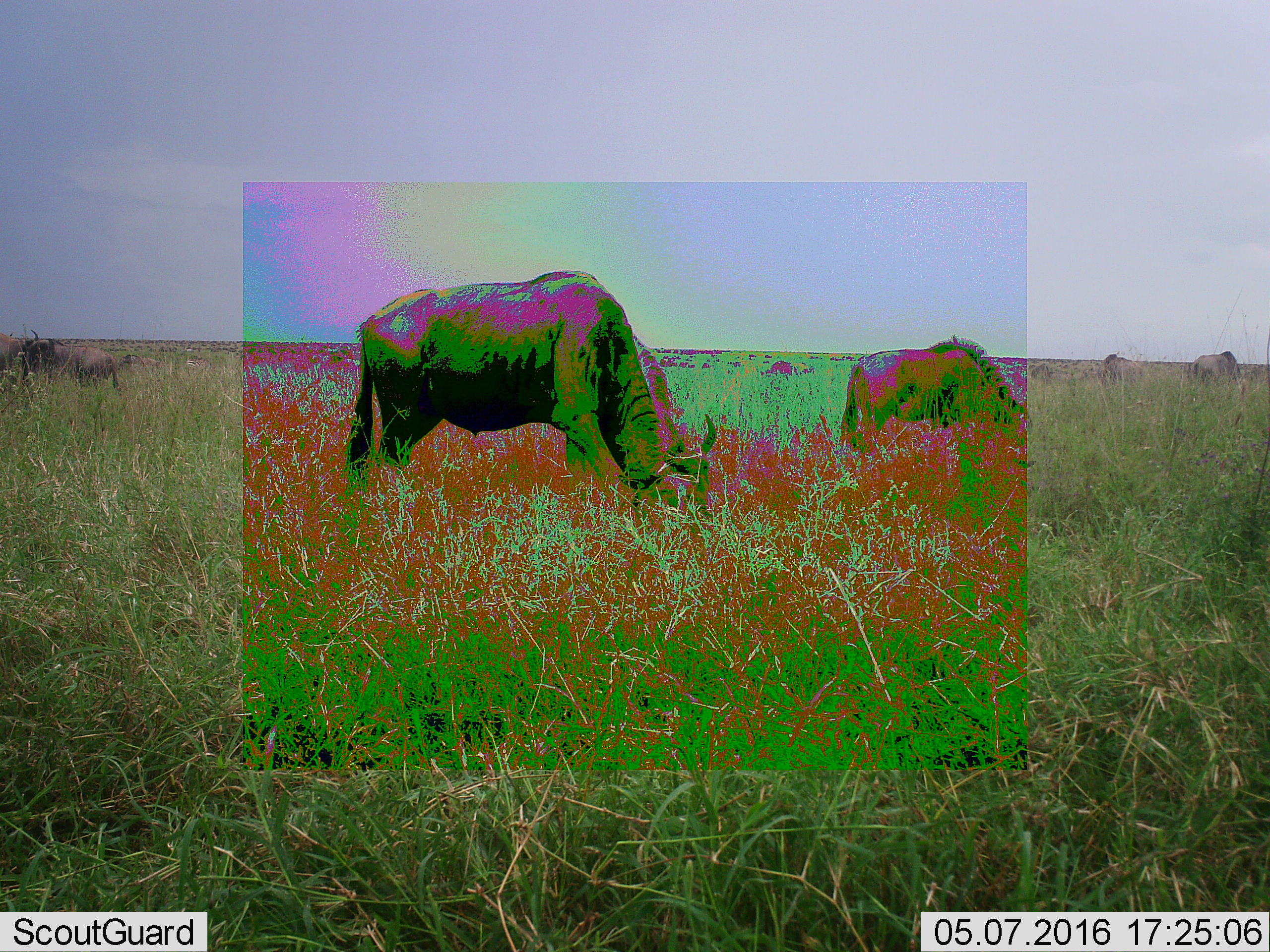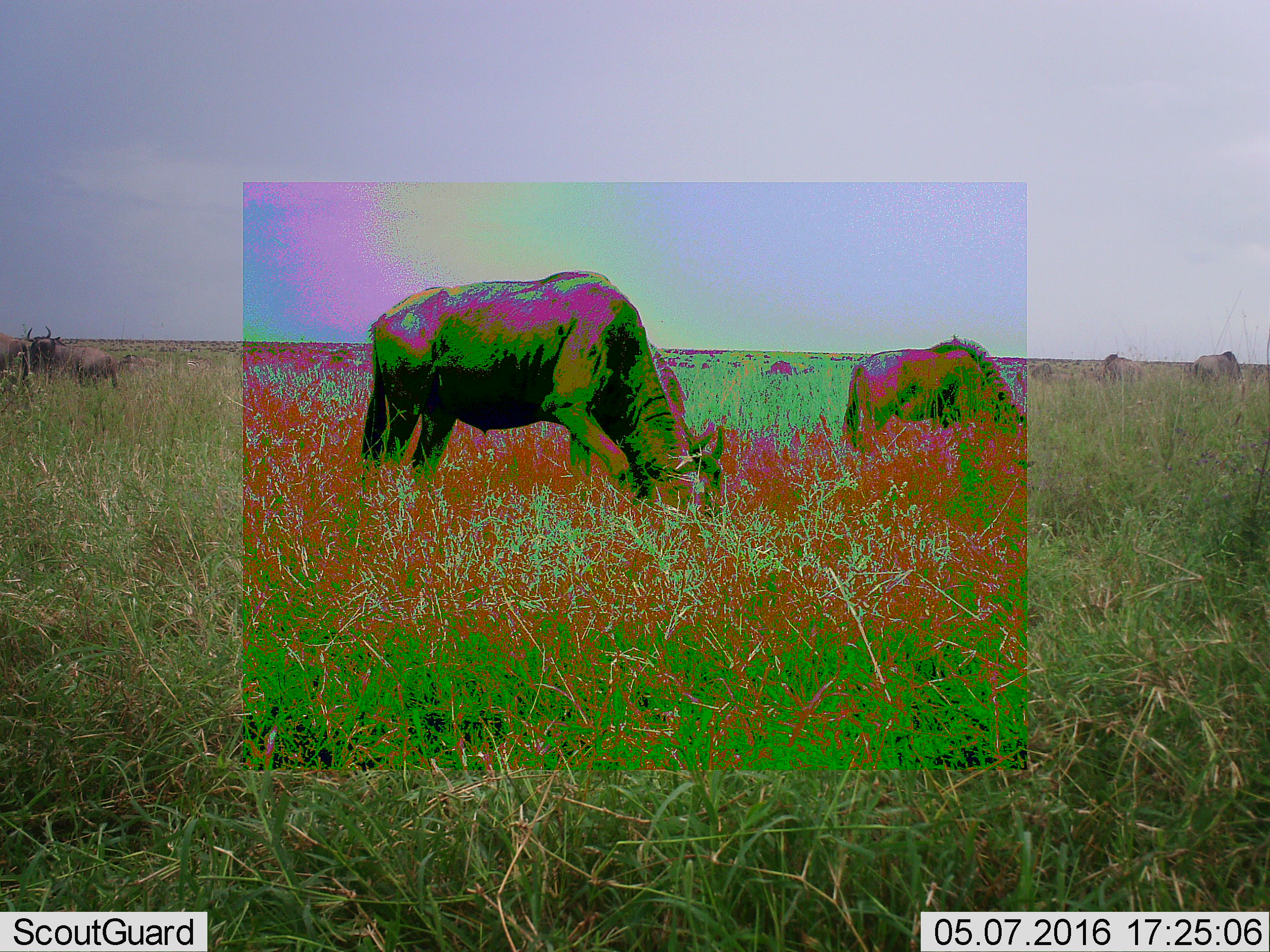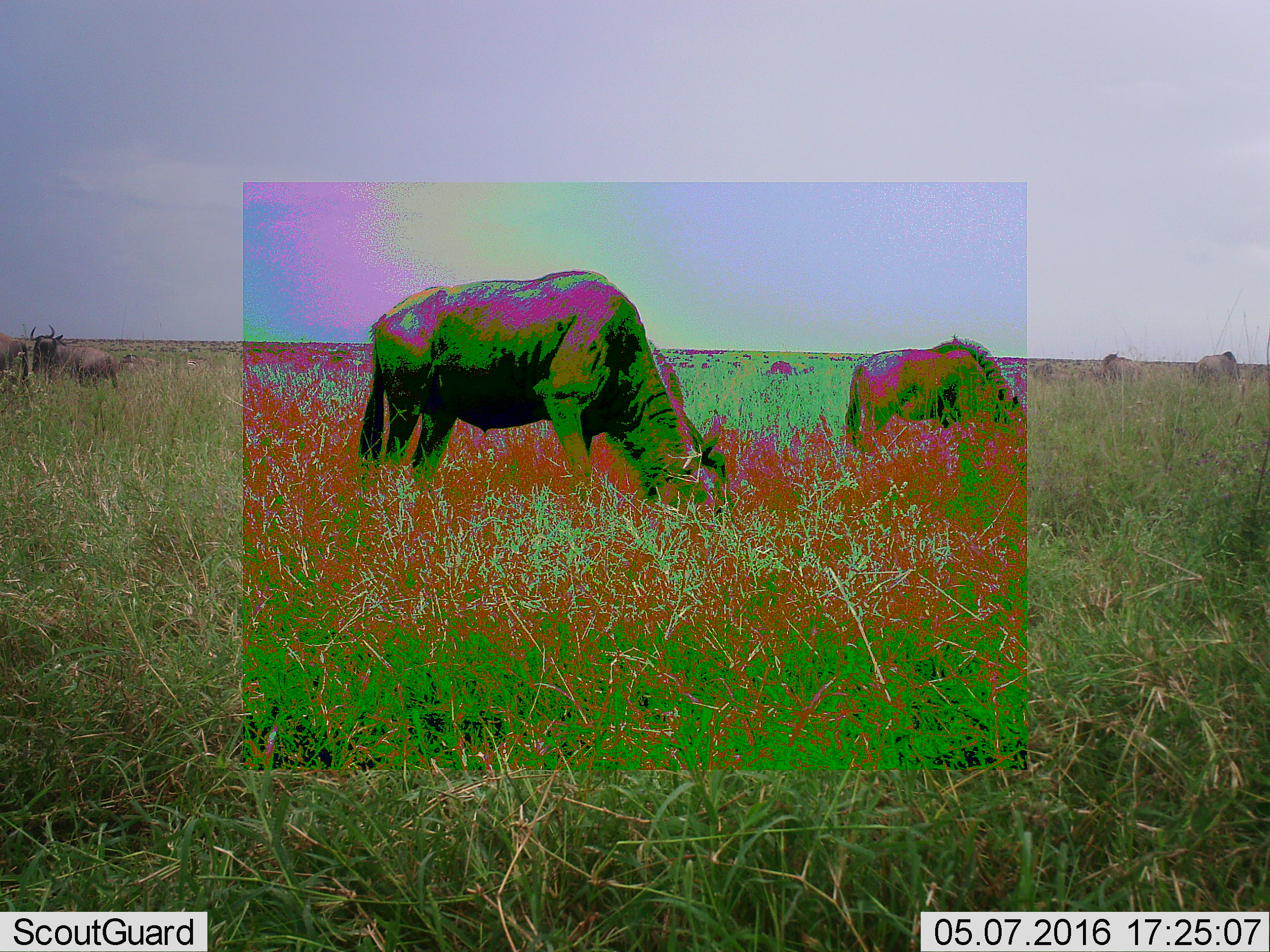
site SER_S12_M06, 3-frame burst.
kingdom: Animalia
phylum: Chordata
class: Mammalia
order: Artiodactyla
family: Bovidae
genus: Connochaetes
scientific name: Connochaetes taurinus taurinus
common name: blue wildebeest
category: wildebeestblue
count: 51+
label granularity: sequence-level